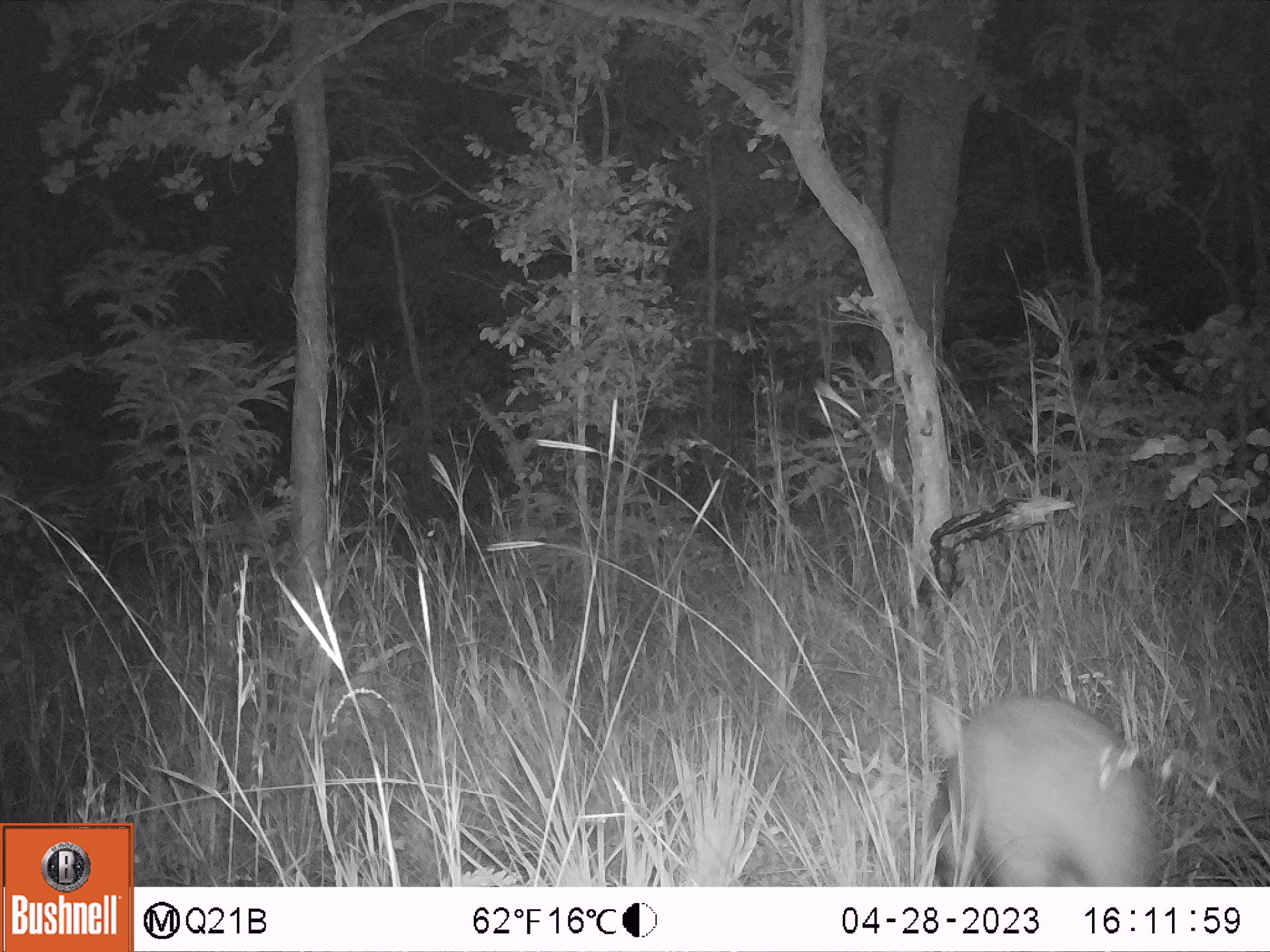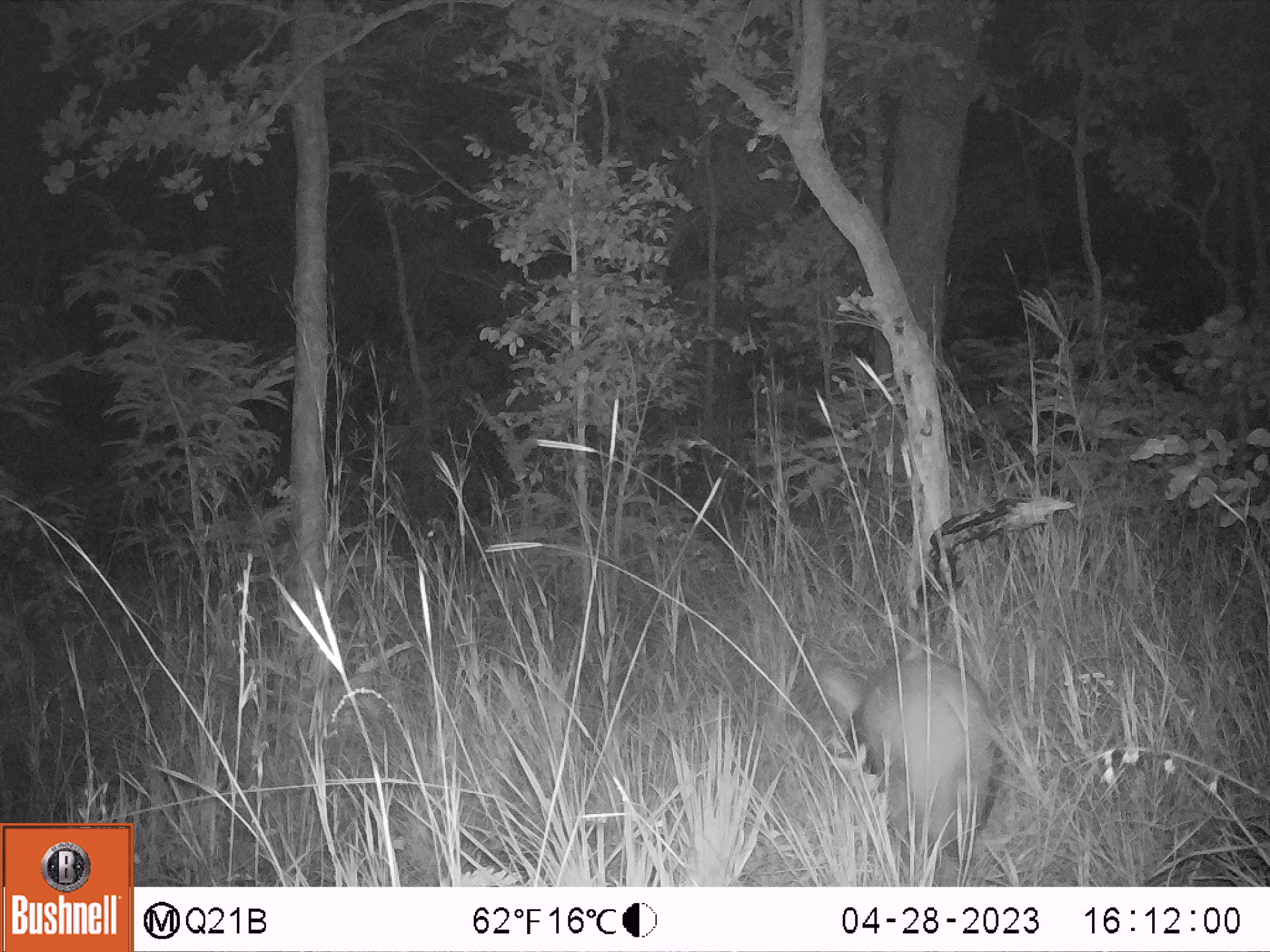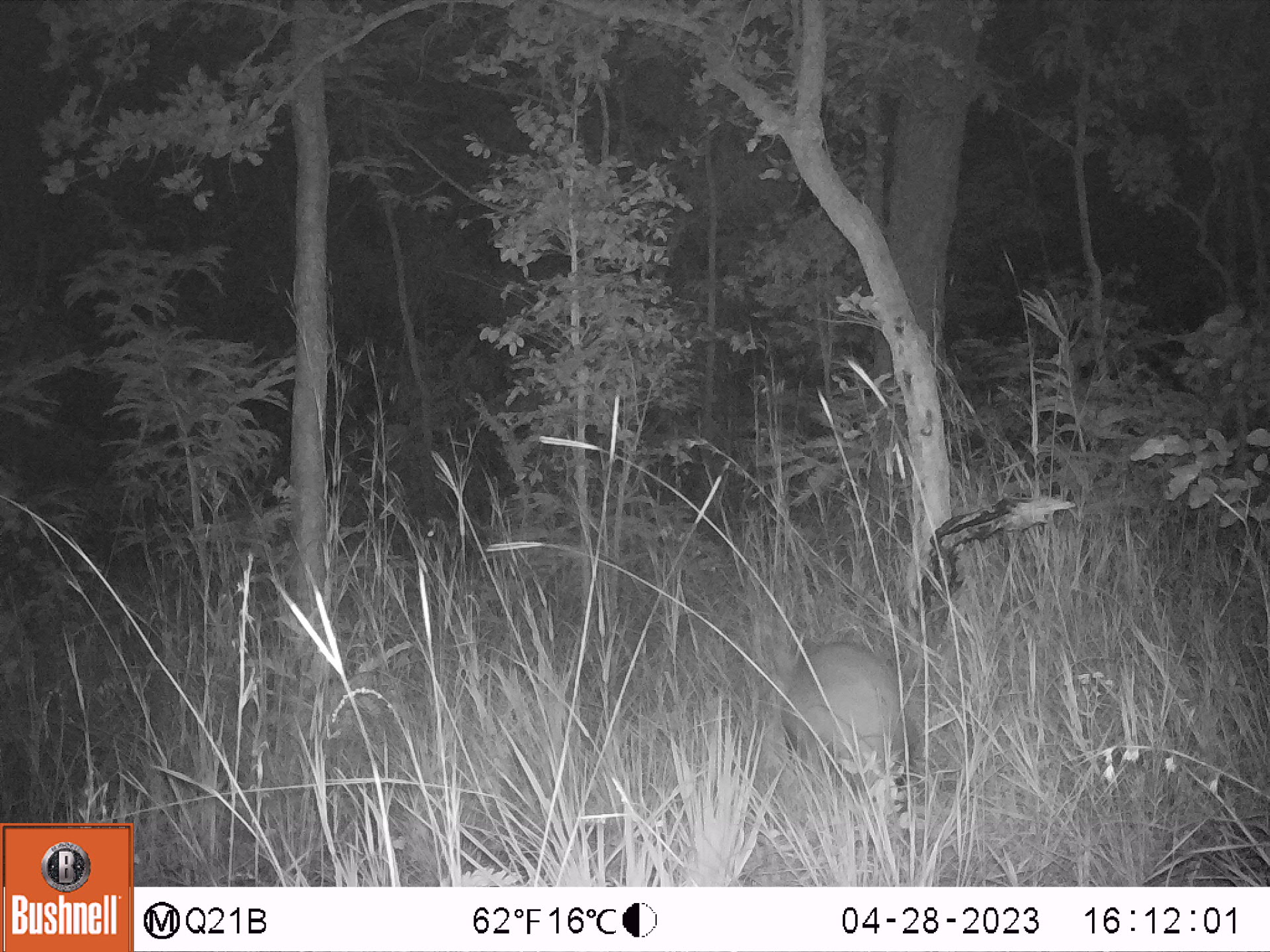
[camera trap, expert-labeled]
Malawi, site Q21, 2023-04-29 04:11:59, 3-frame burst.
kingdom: Animalia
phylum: Chordata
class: Mammalia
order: Tubulidentata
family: Orycteropodidae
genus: Orycteropus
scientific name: Orycteropus afer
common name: aardvark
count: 1